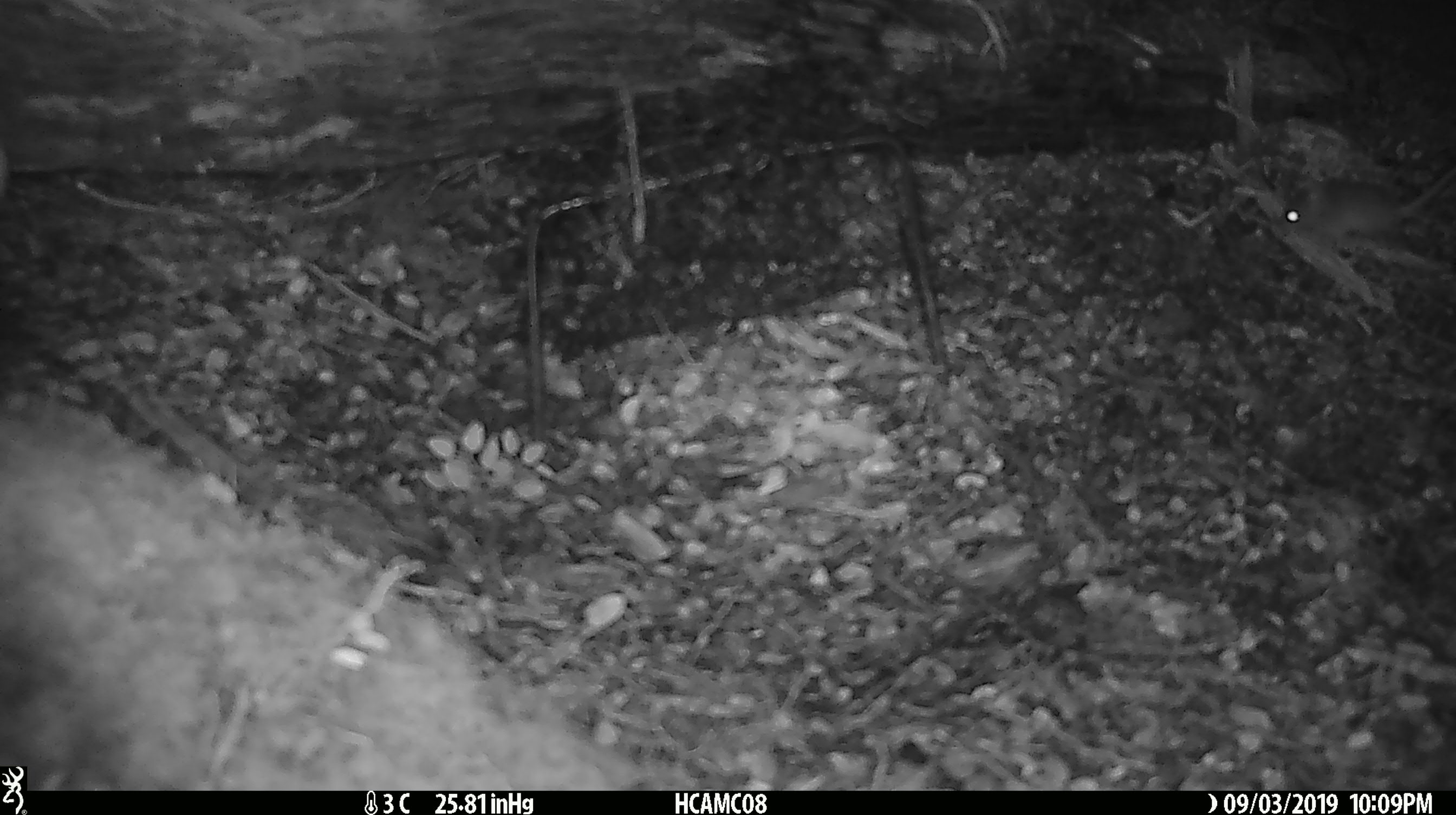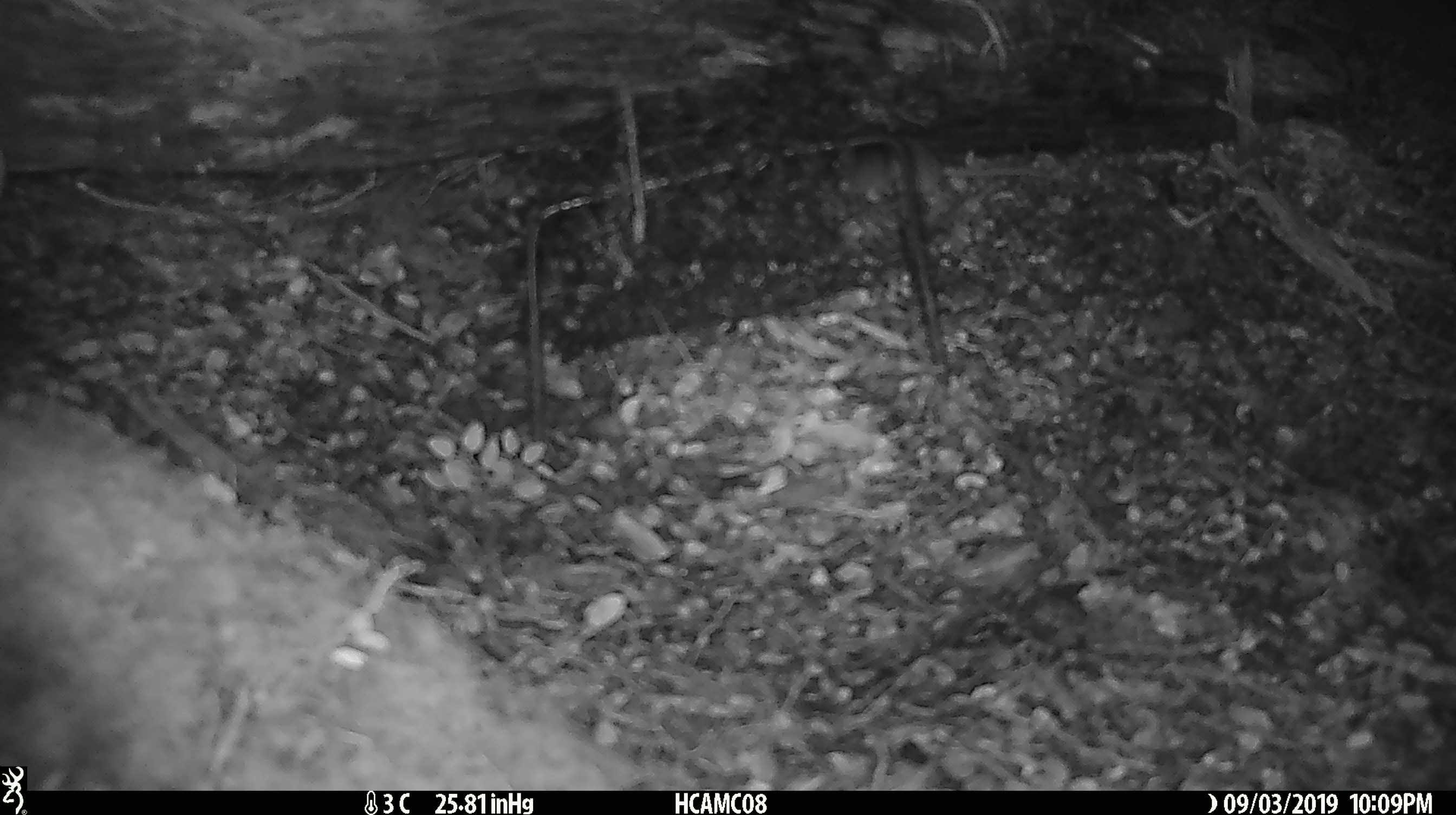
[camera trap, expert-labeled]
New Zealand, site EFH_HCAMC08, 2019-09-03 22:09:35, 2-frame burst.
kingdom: Animalia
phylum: Chordata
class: Mammalia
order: Rodentia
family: Muridae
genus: Mus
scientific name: Mus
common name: mouse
Mouse (Mus).